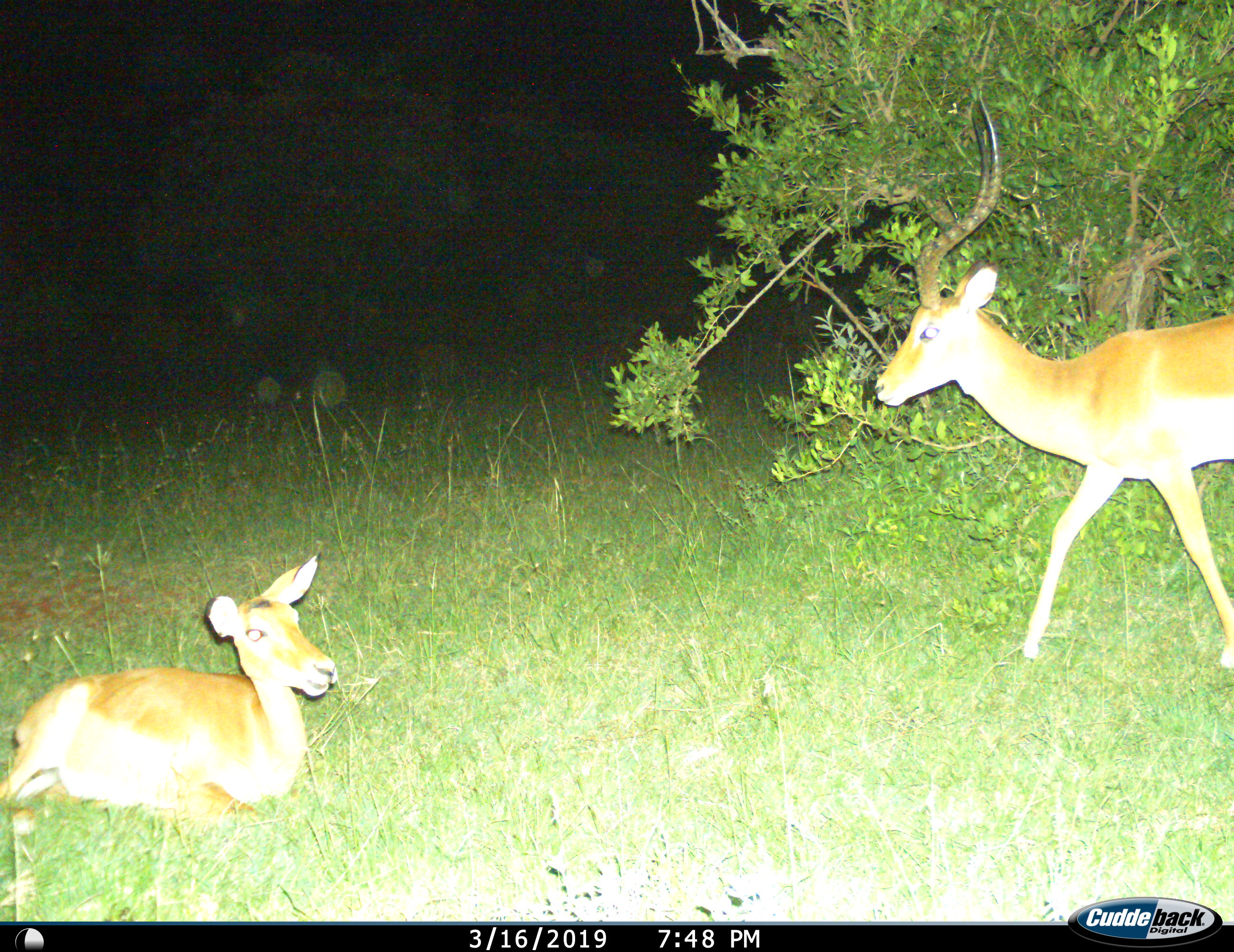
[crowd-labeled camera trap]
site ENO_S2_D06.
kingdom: Animalia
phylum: Chordata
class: Mammalia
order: Artiodactyla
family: Bovidae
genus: Aepyceros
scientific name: Aepyceros melampus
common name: impala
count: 2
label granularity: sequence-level